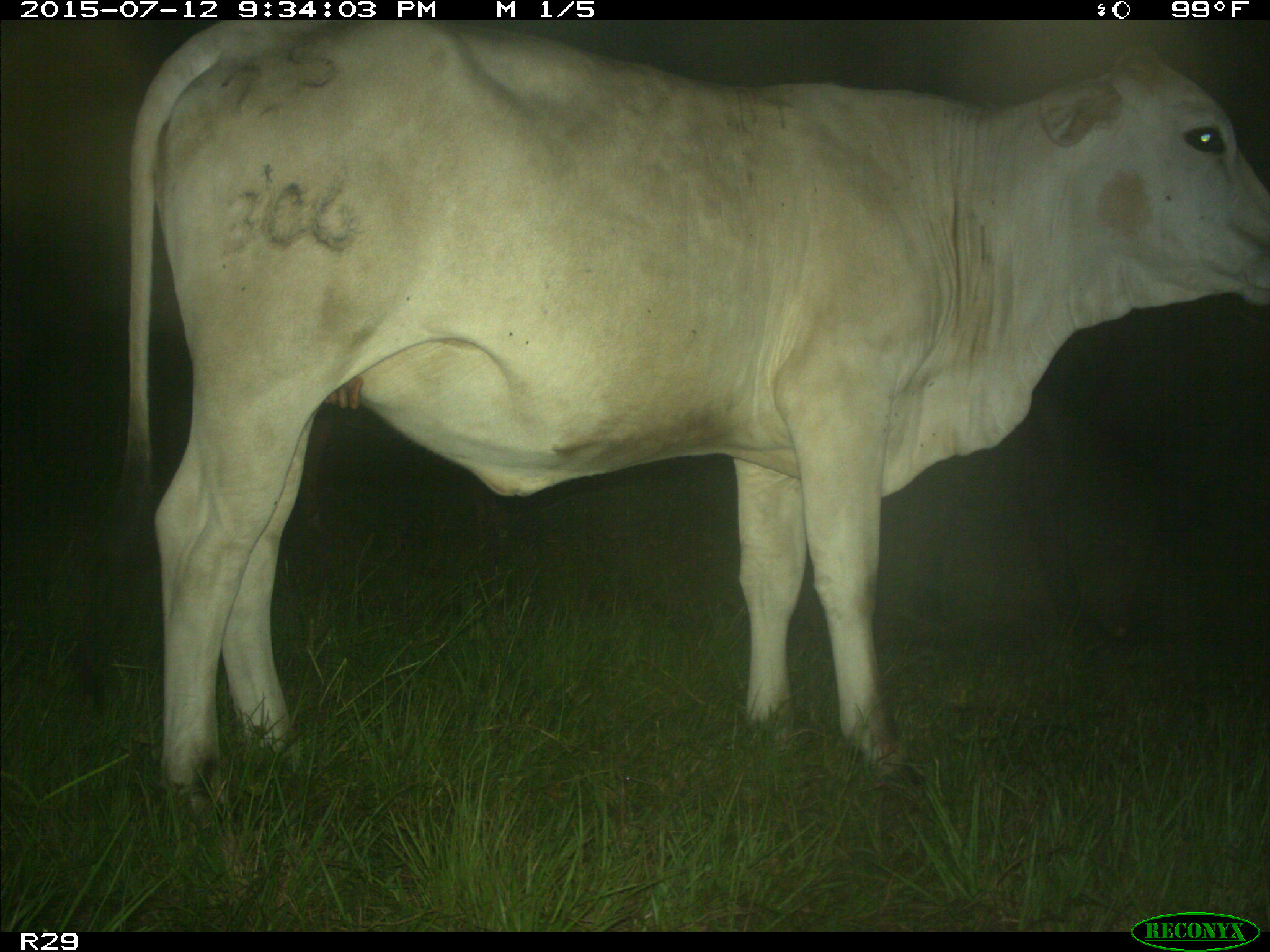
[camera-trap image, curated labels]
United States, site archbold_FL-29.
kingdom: Animalia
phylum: Chordata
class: Mammalia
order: Artiodactyla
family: Bovidae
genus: Bos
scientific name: Bos taurus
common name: domestic cow